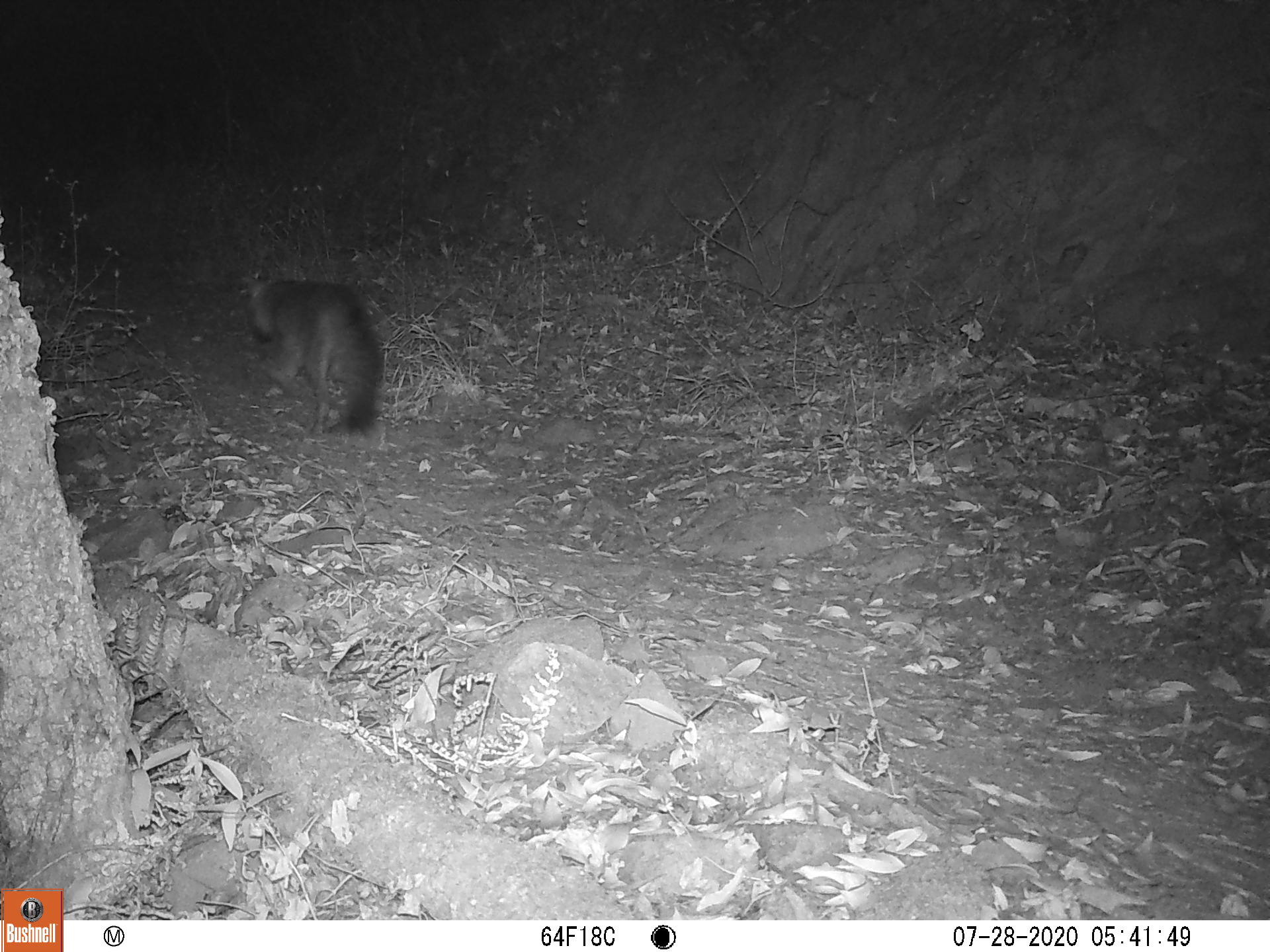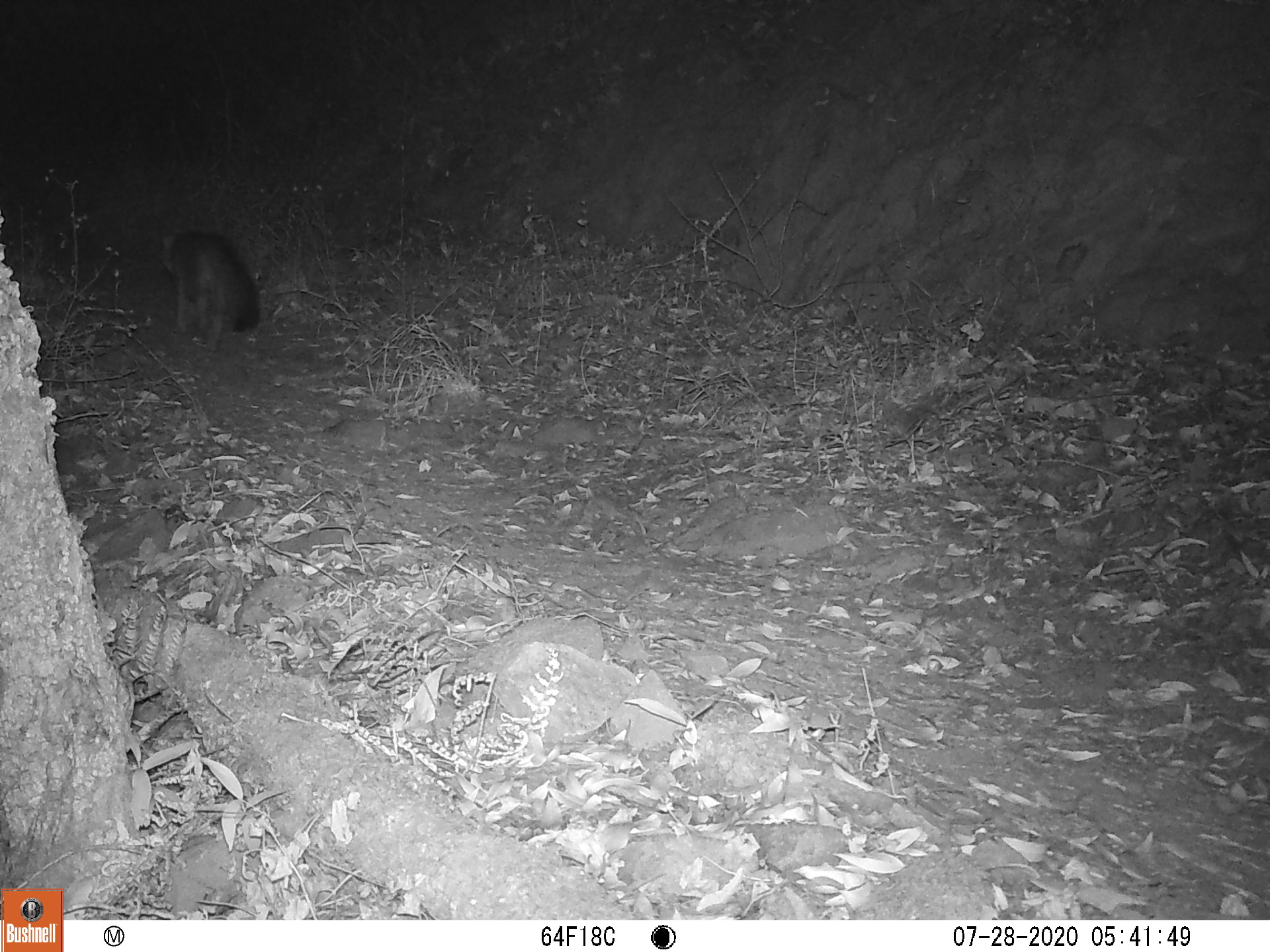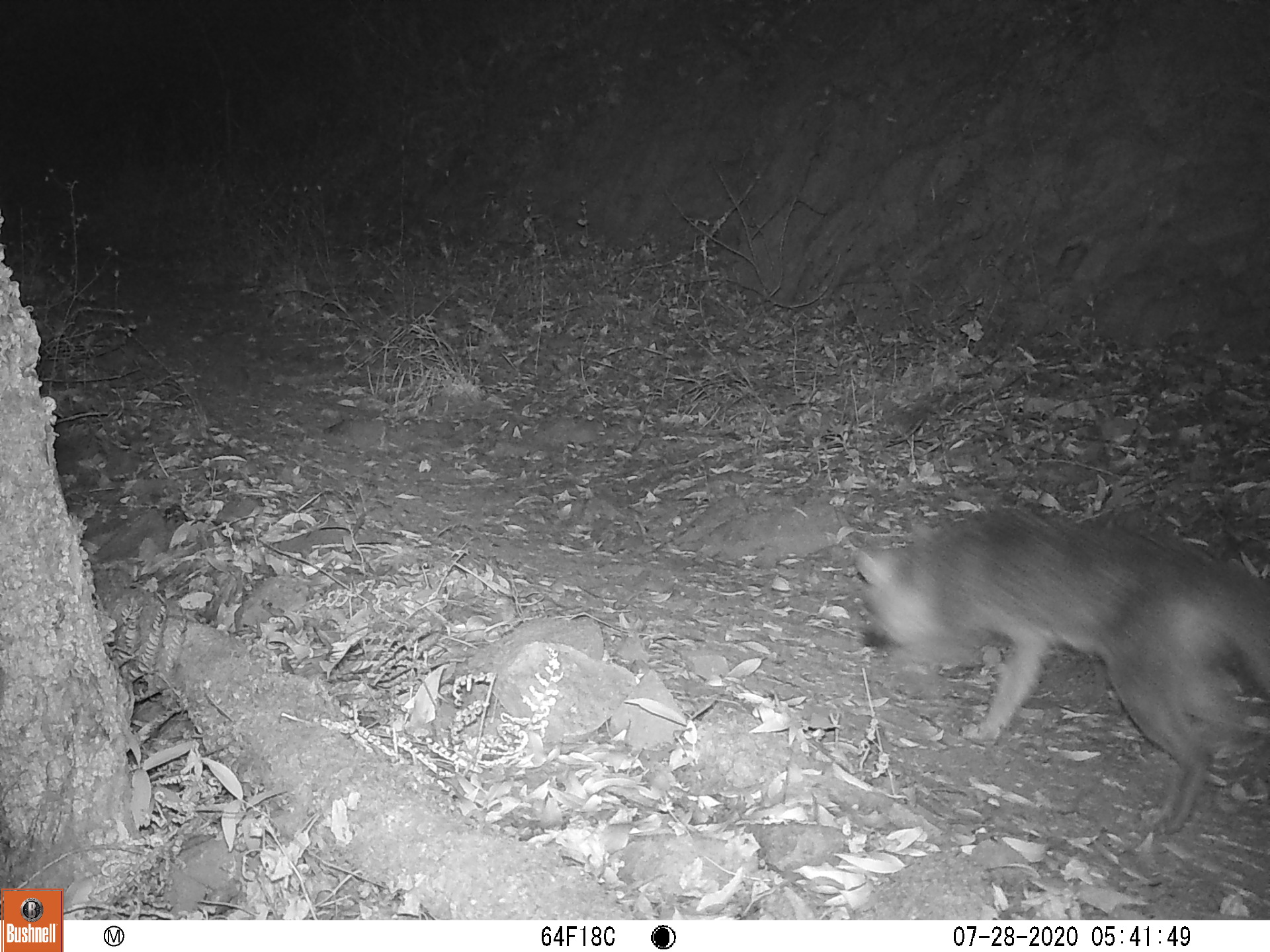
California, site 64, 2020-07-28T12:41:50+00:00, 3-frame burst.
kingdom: Animalia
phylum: Chordata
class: Mammalia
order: Carnivora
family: Canidae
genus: Urocyon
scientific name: Urocyon cinereoargenteus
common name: gray fox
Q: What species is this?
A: Gray fox (Urocyon cinereoargenteus).